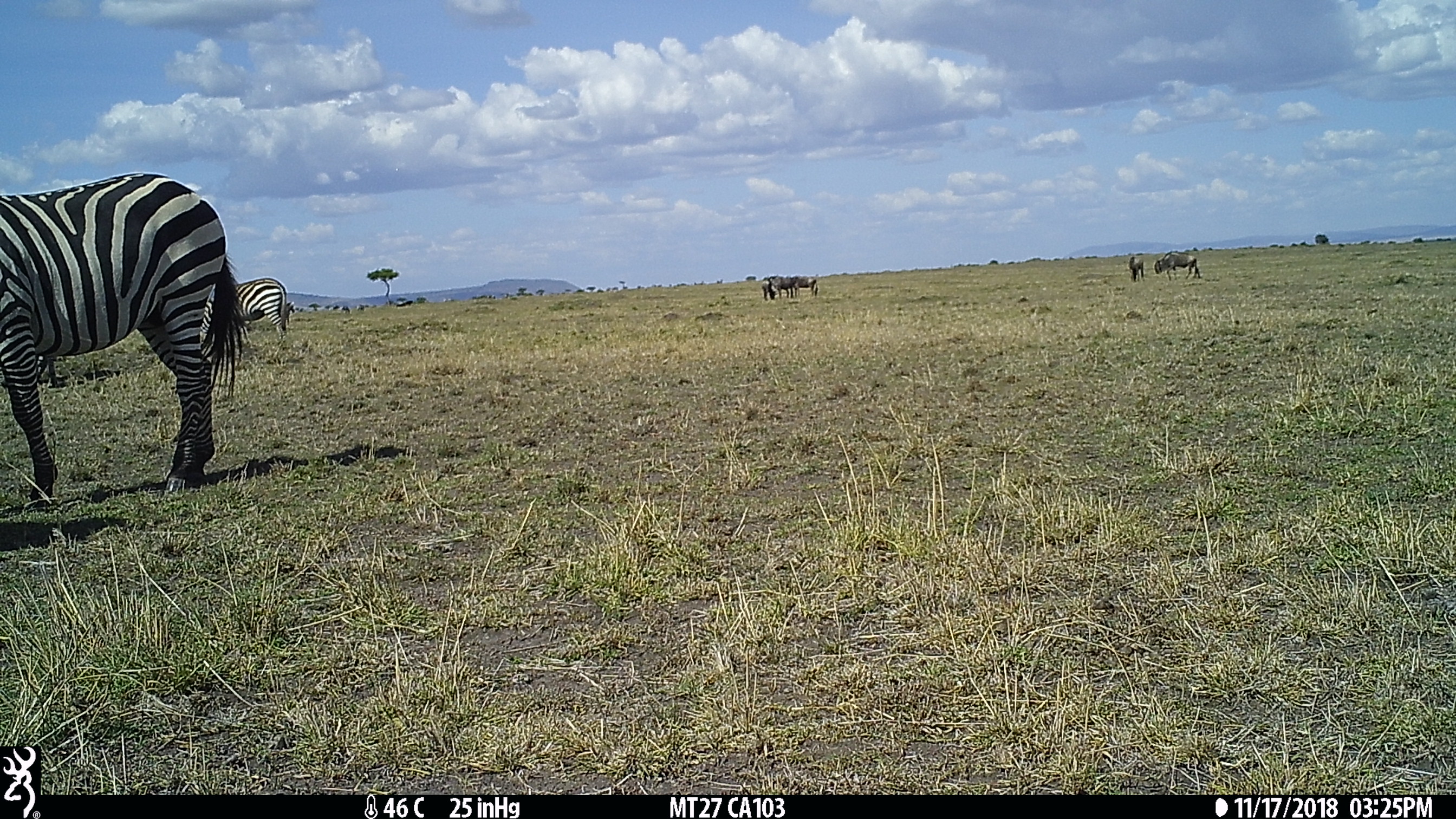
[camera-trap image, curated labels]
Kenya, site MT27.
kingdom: Animalia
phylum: Chordata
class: Mammalia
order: Perissodactyla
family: Equidae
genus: Equus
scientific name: Equus quagga burchellii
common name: burchell's zebra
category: zebra